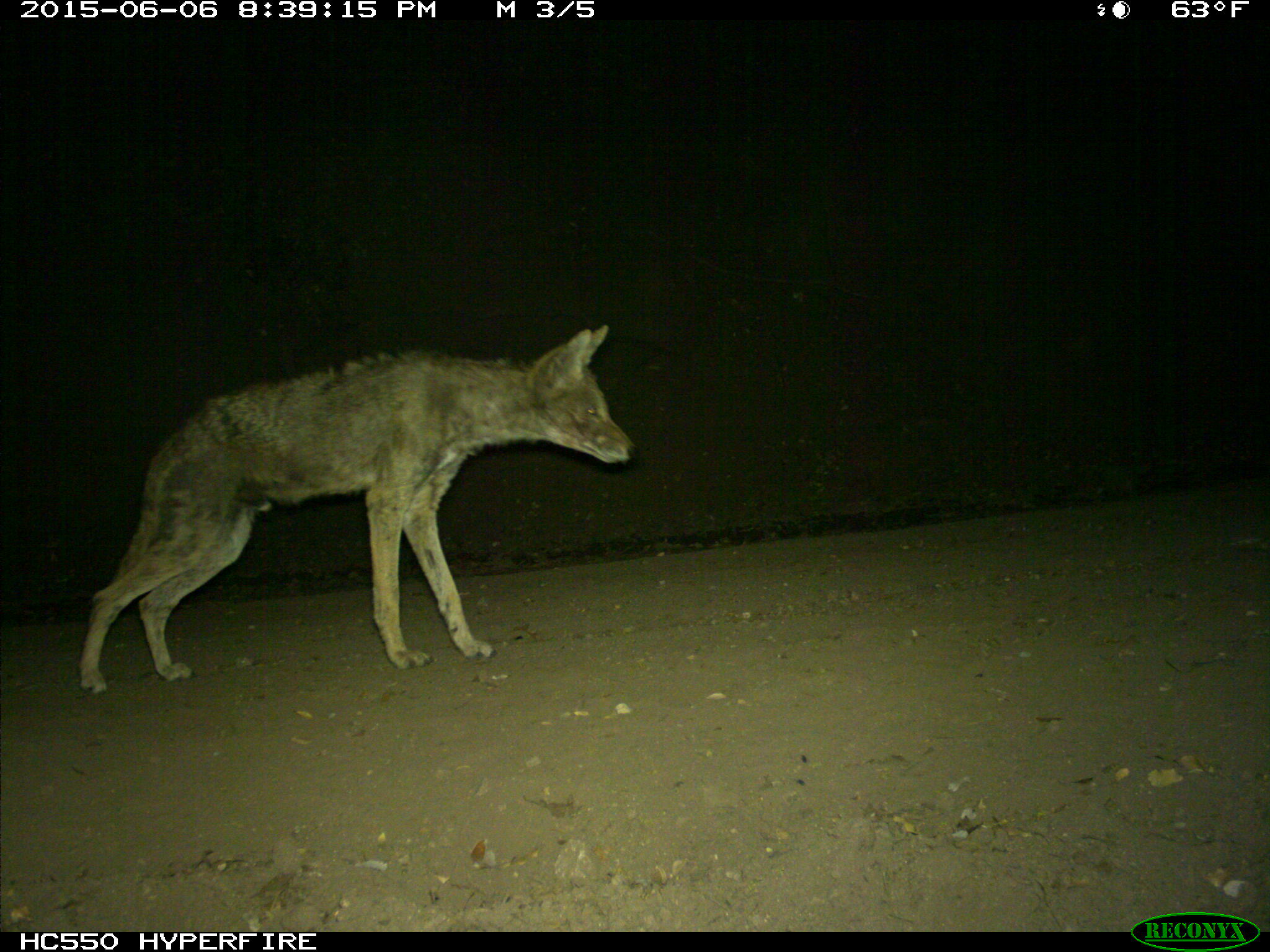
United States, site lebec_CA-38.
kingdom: Animalia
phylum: Chordata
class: Mammalia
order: Carnivora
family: Canidae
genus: Canis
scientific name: Canis latrans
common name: coyote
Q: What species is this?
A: Canis latrans (coyote).